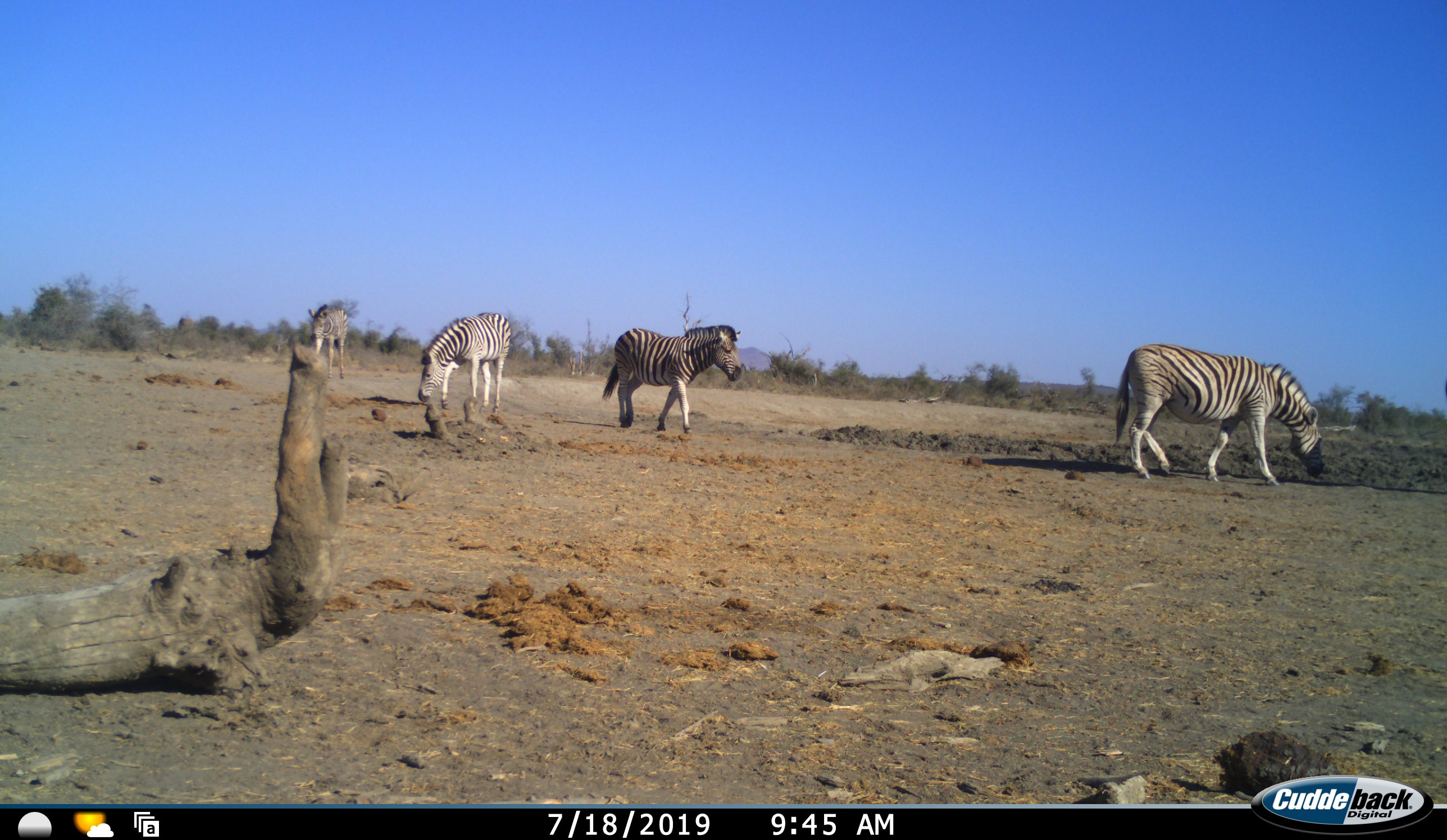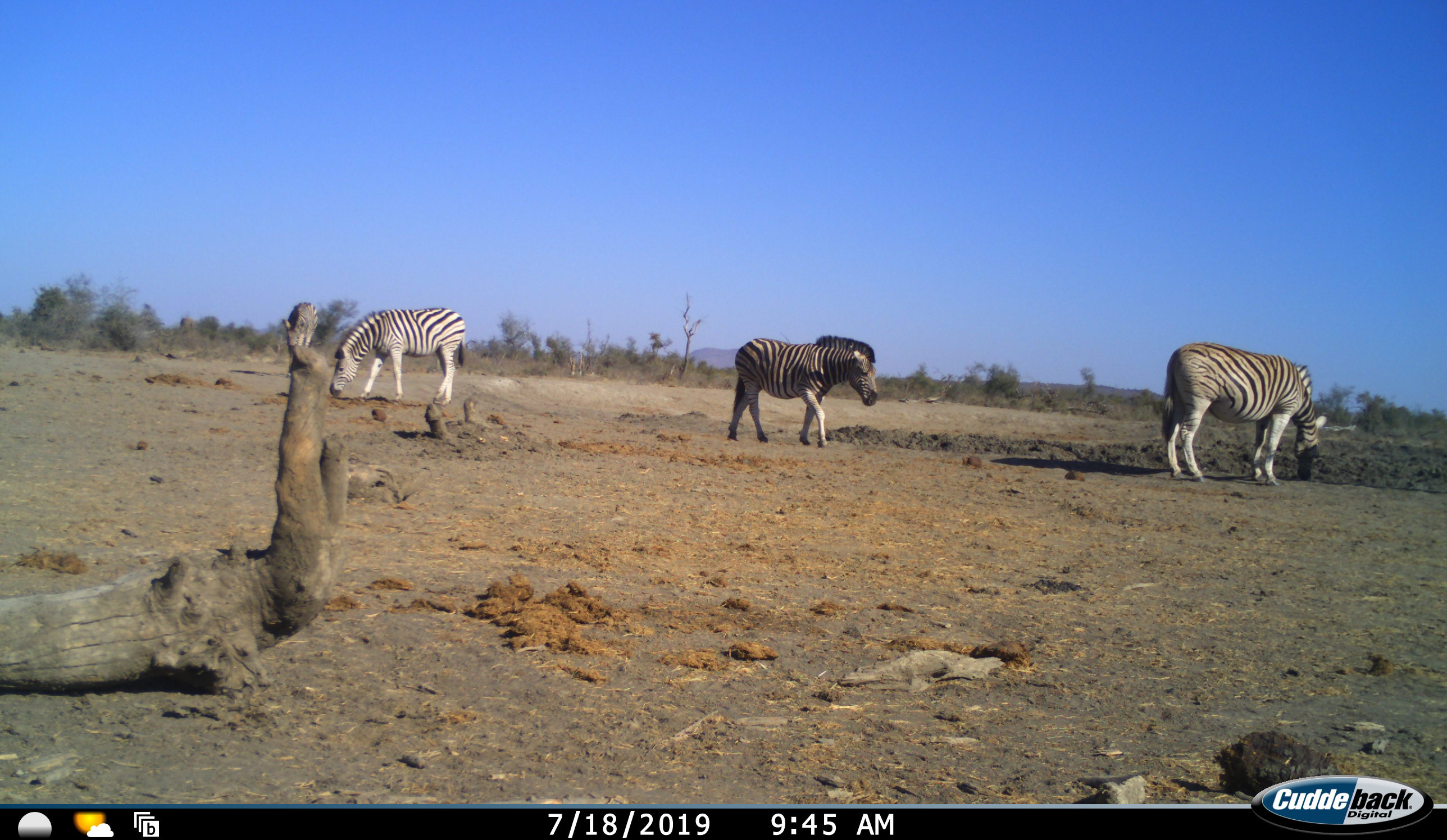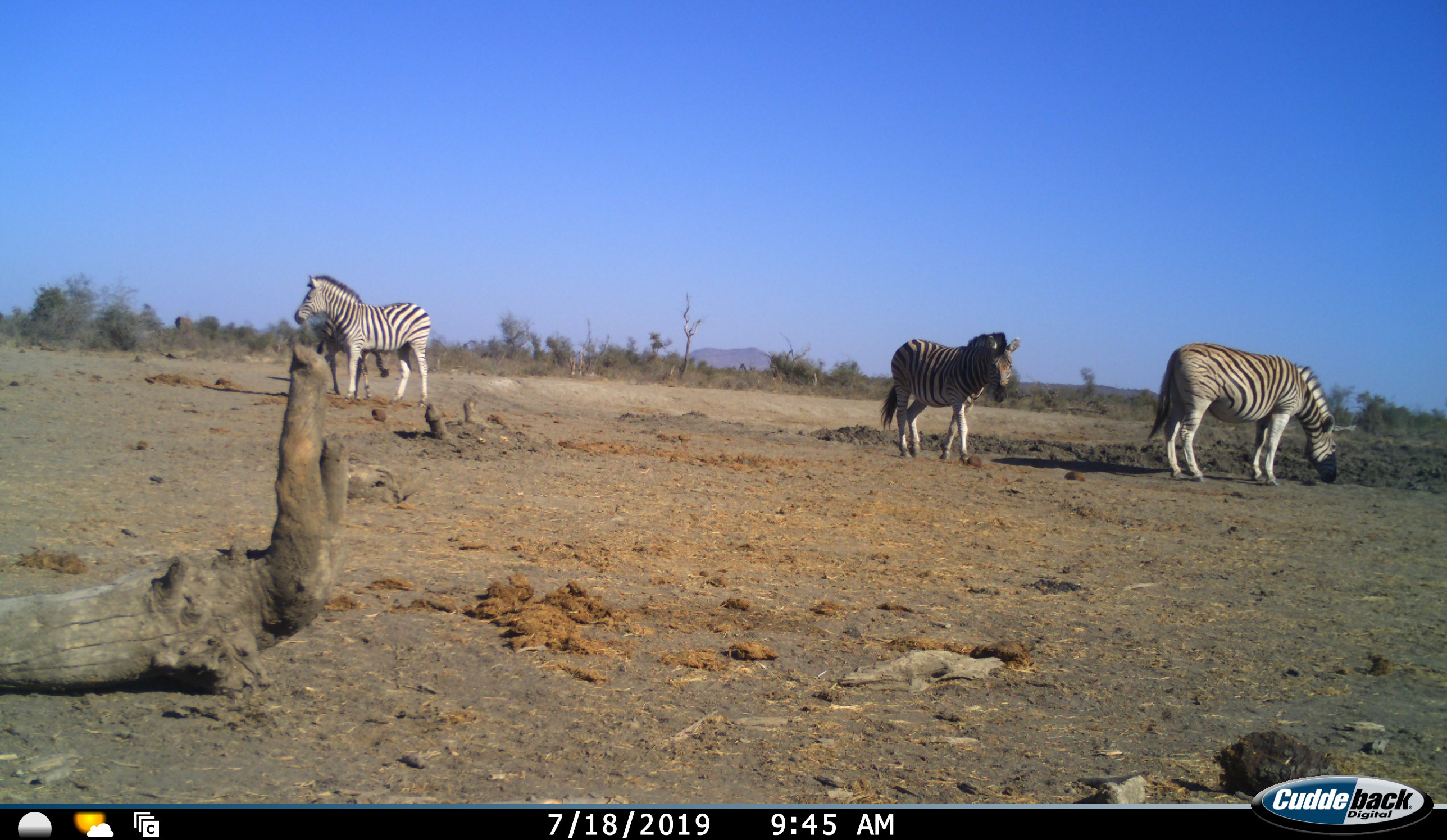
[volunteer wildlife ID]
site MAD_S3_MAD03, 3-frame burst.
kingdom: Animalia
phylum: Chordata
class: Mammalia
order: Perissodactyla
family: Equidae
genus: Equus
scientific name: Equus quagga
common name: plains zebra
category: zebraplains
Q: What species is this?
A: Zebraplains (plains zebra) (Equus quagga).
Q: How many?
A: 4.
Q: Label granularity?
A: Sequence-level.